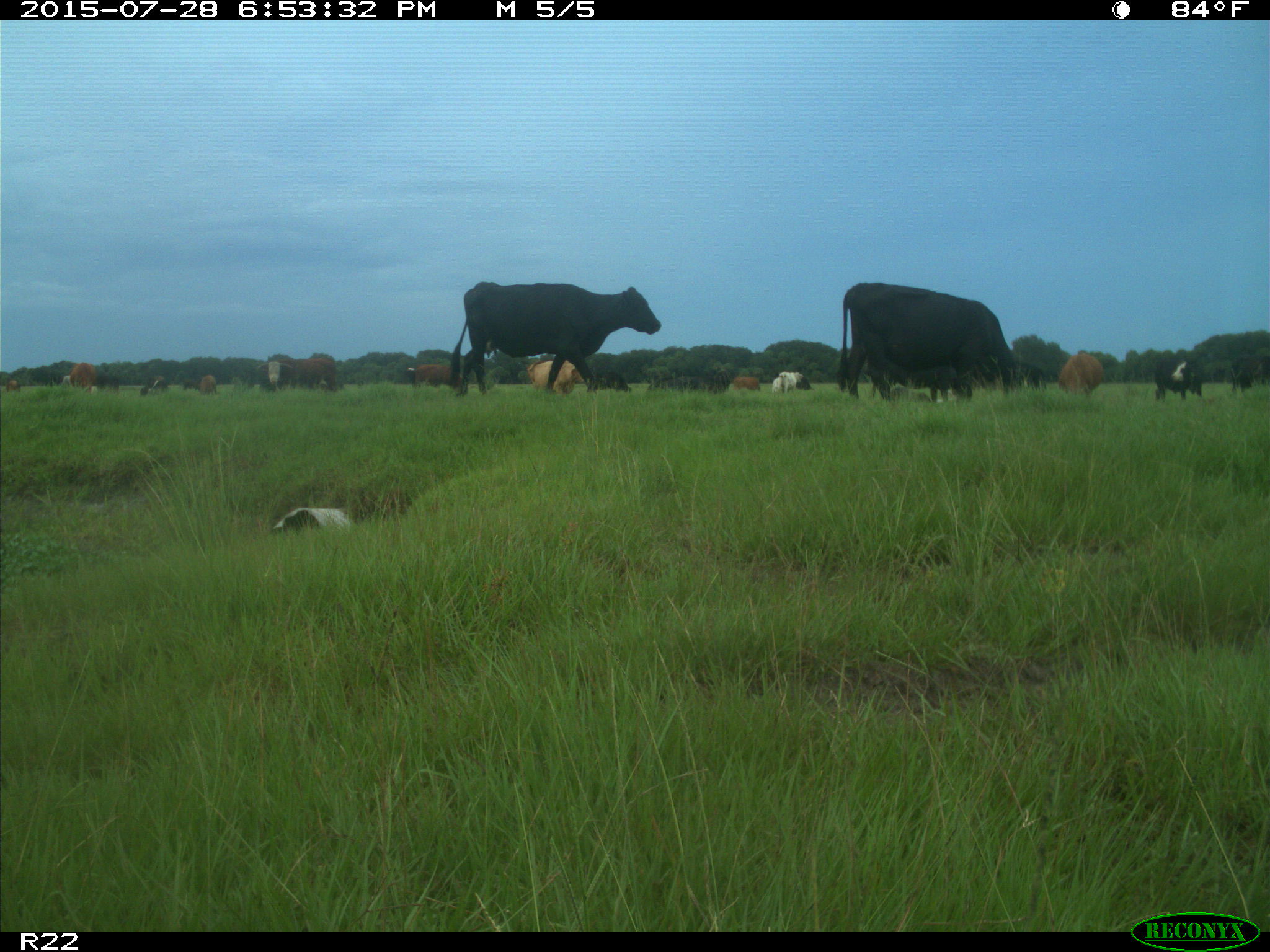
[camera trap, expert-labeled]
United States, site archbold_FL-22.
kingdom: Animalia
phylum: Chordata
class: Mammalia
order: Artiodactyla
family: Bovidae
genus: Bos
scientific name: Bos taurus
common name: domestic cow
Bos taurus (domestic cow).